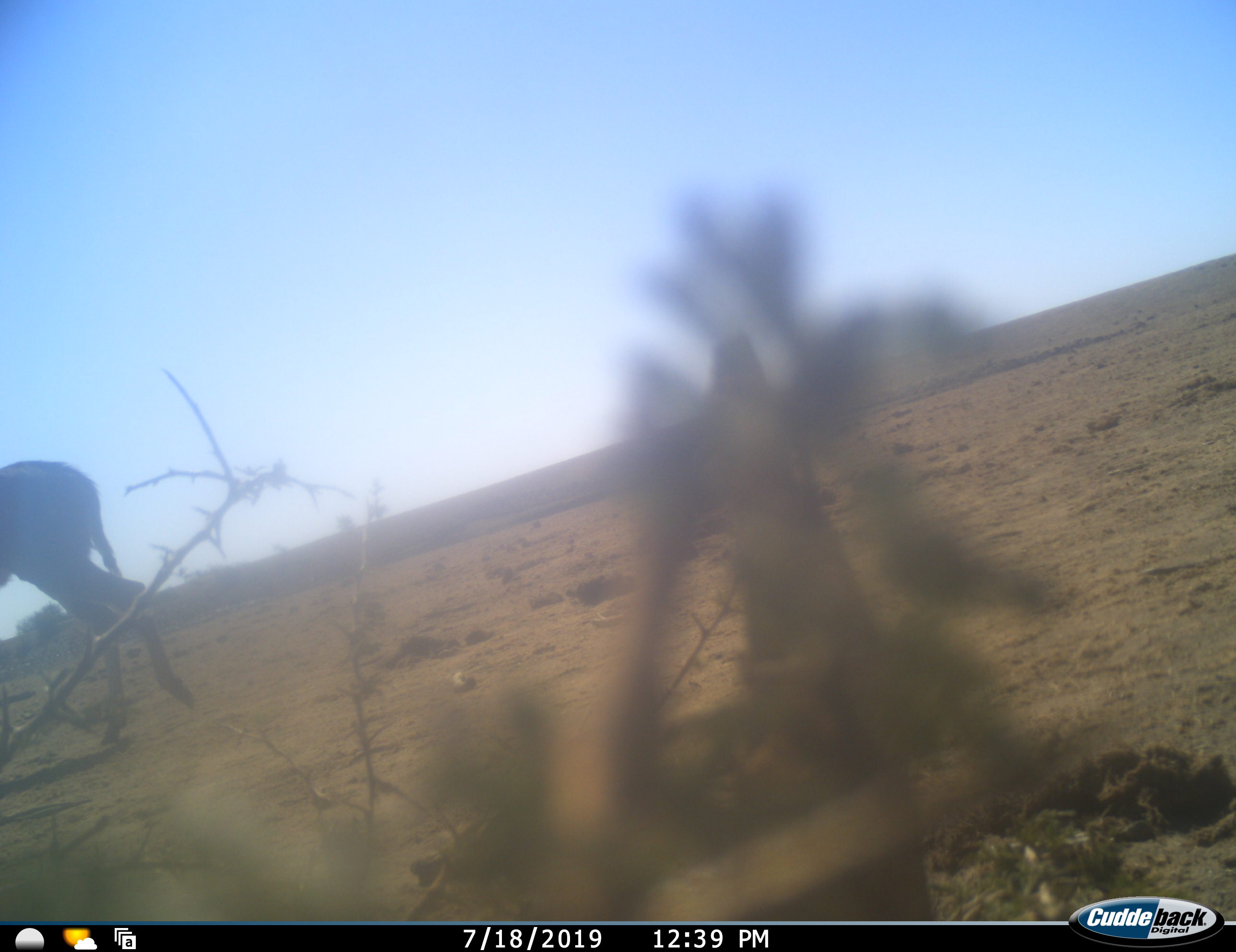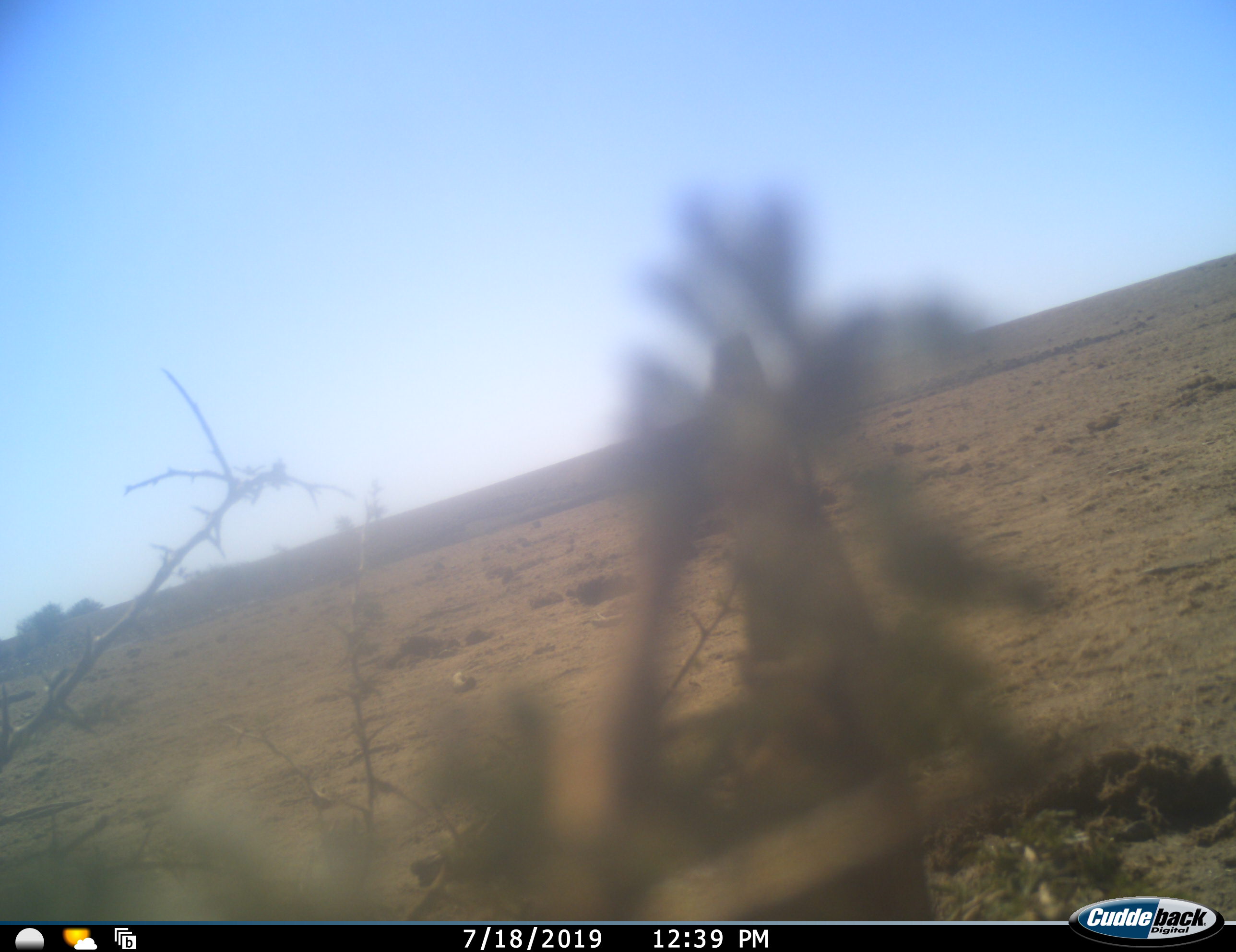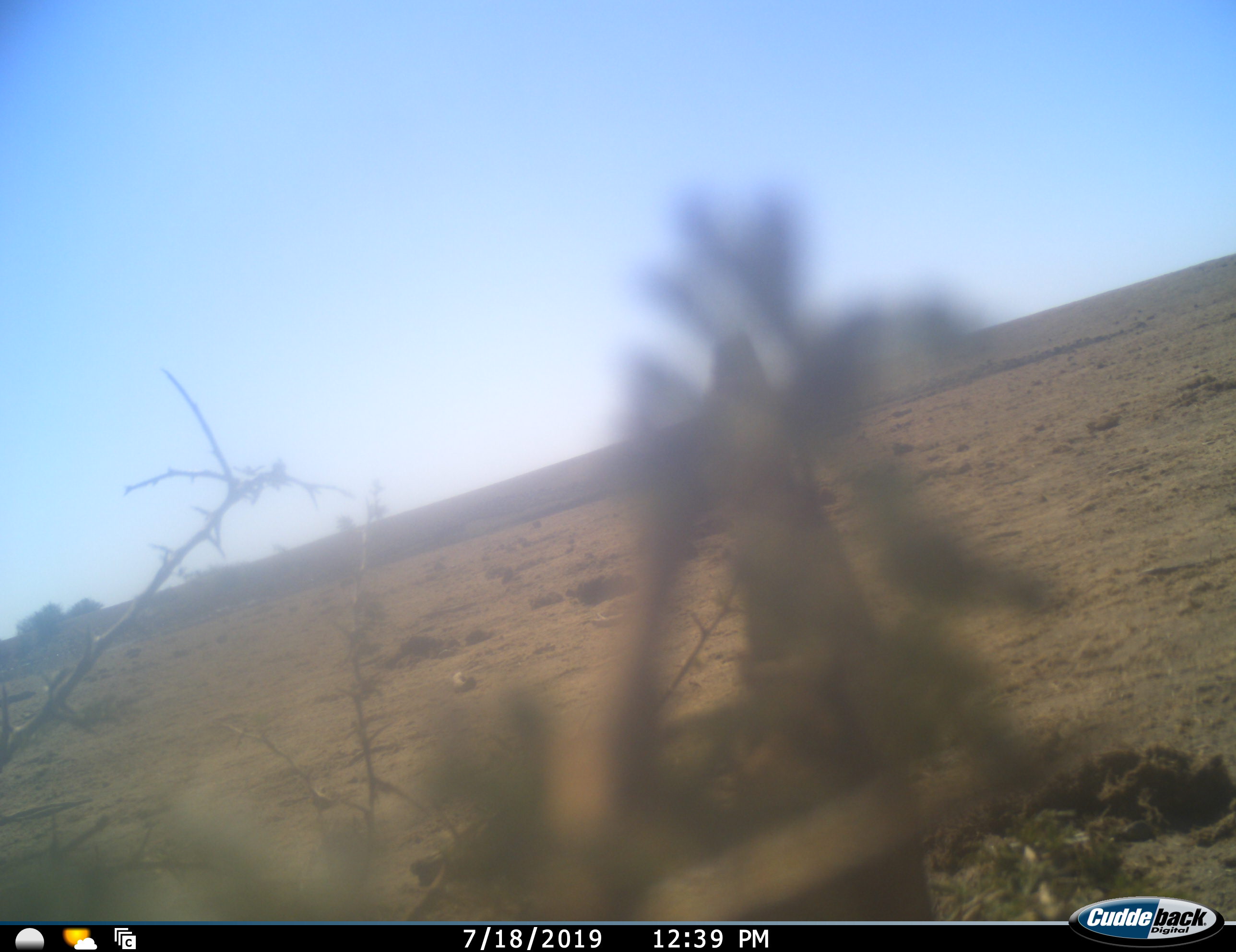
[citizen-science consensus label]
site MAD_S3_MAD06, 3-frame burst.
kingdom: Animalia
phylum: Chordata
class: Mammalia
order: Artiodactyla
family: Bovidae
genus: Tragelaphus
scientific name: Tragelaphus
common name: kudu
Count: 1.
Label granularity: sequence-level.